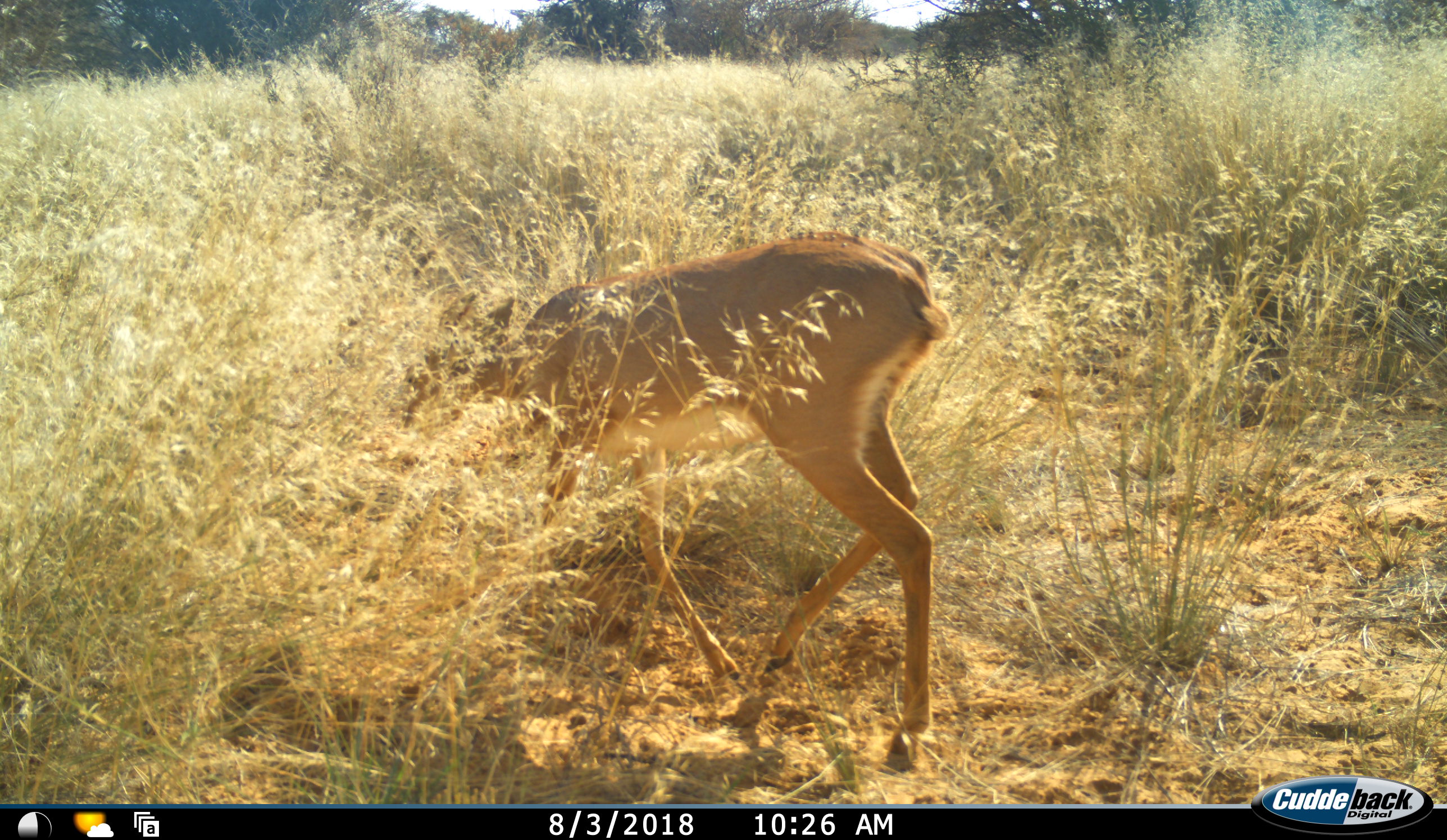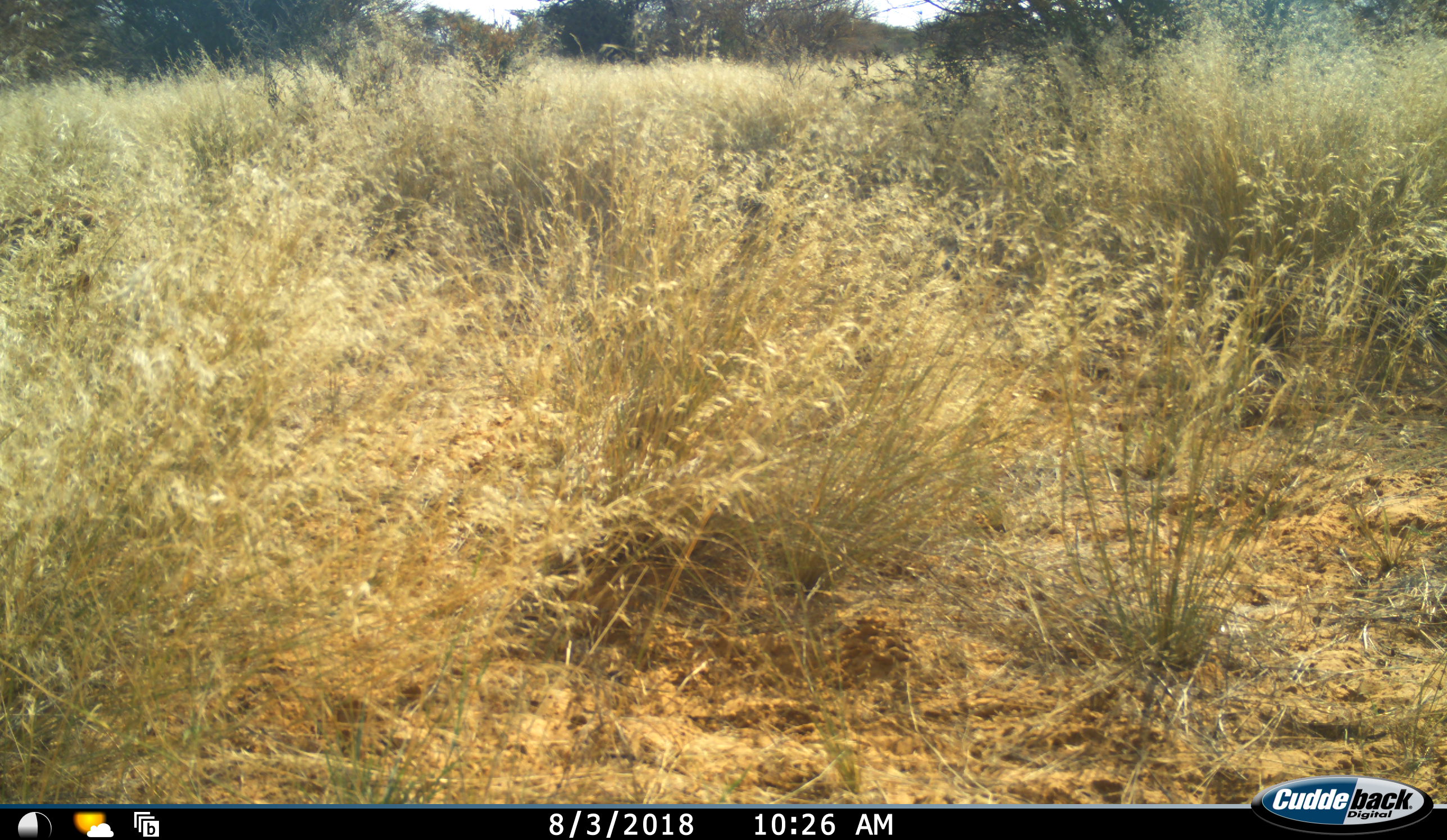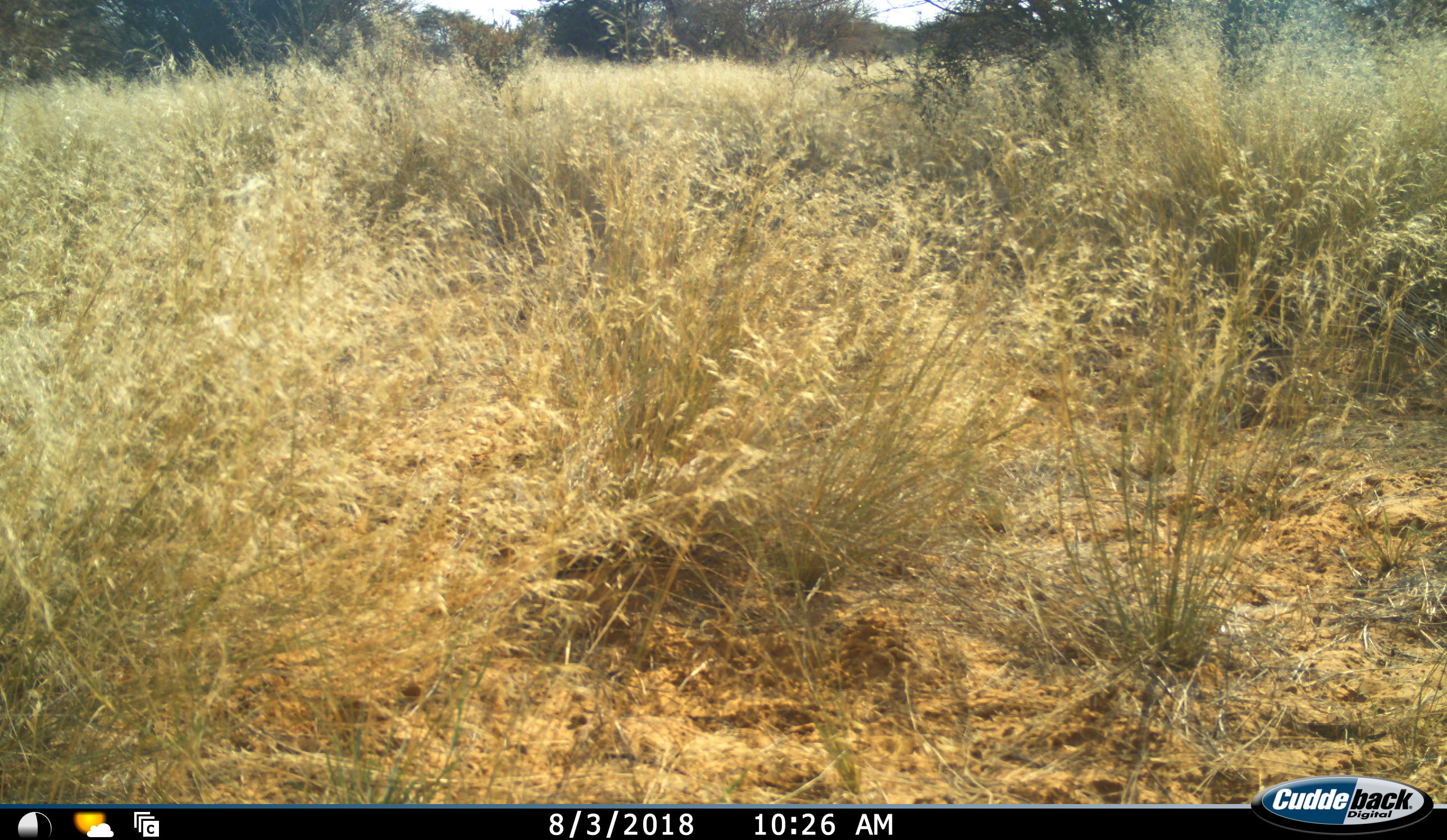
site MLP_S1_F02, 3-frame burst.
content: unidentified animal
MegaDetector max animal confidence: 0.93